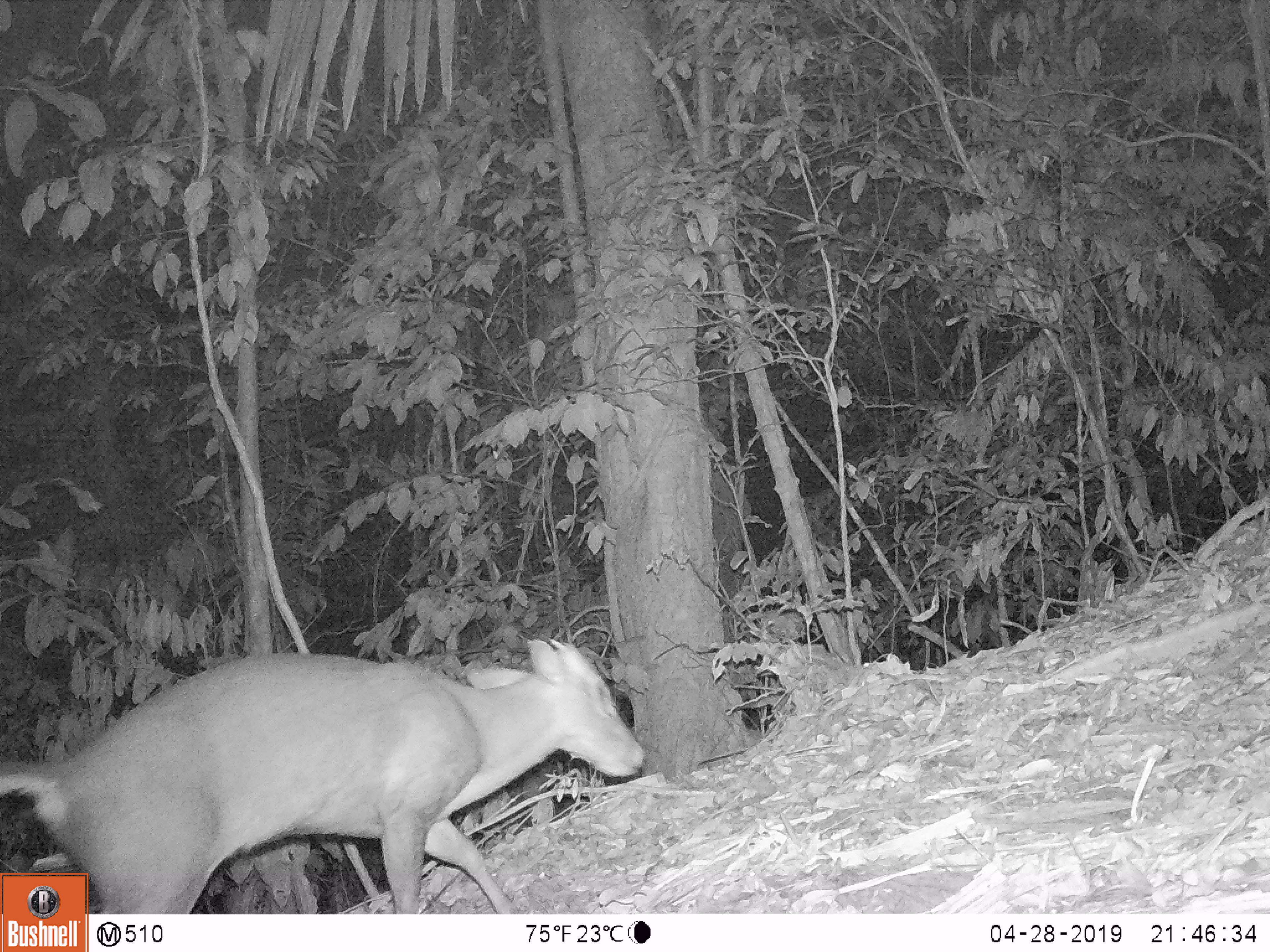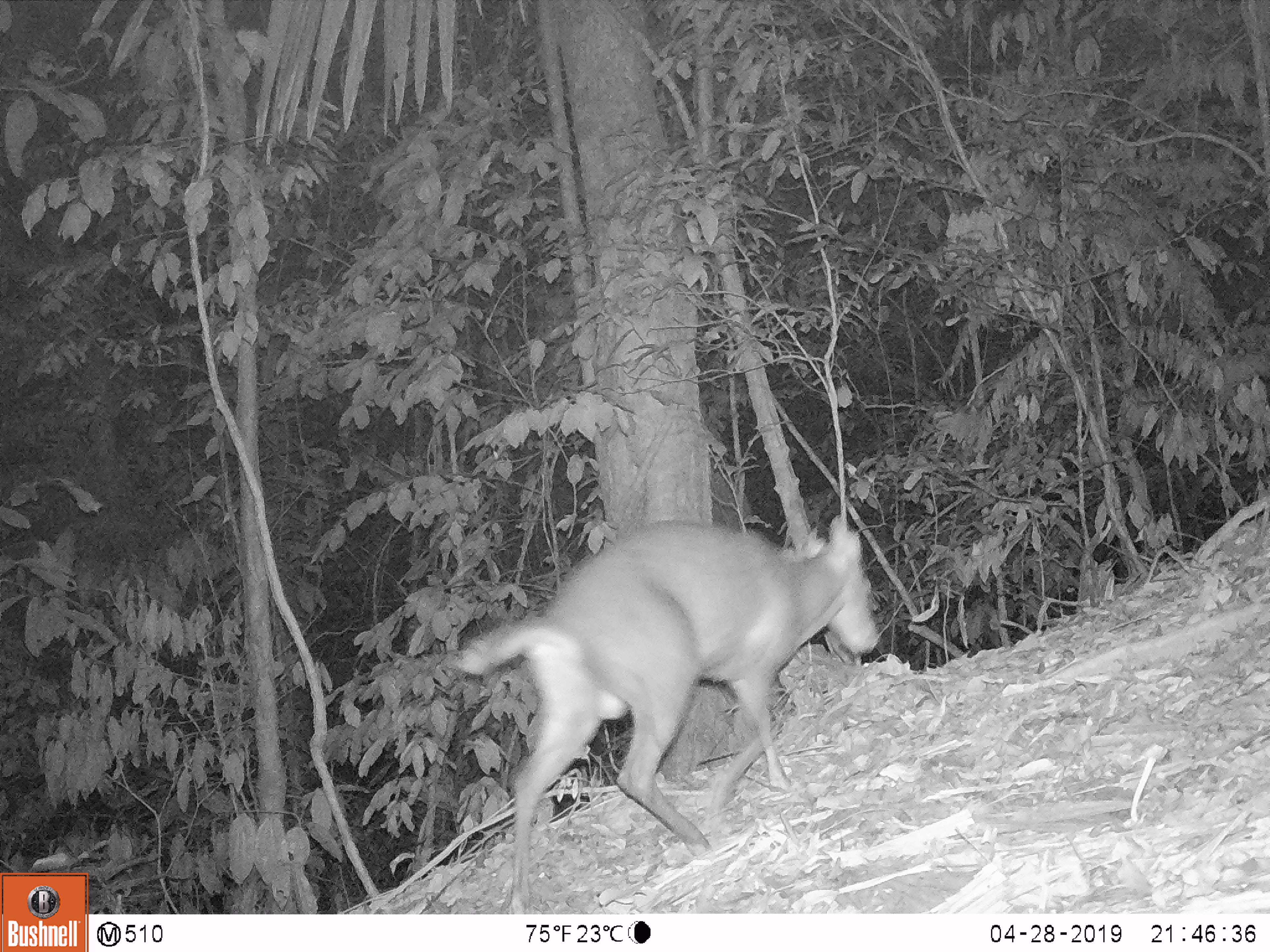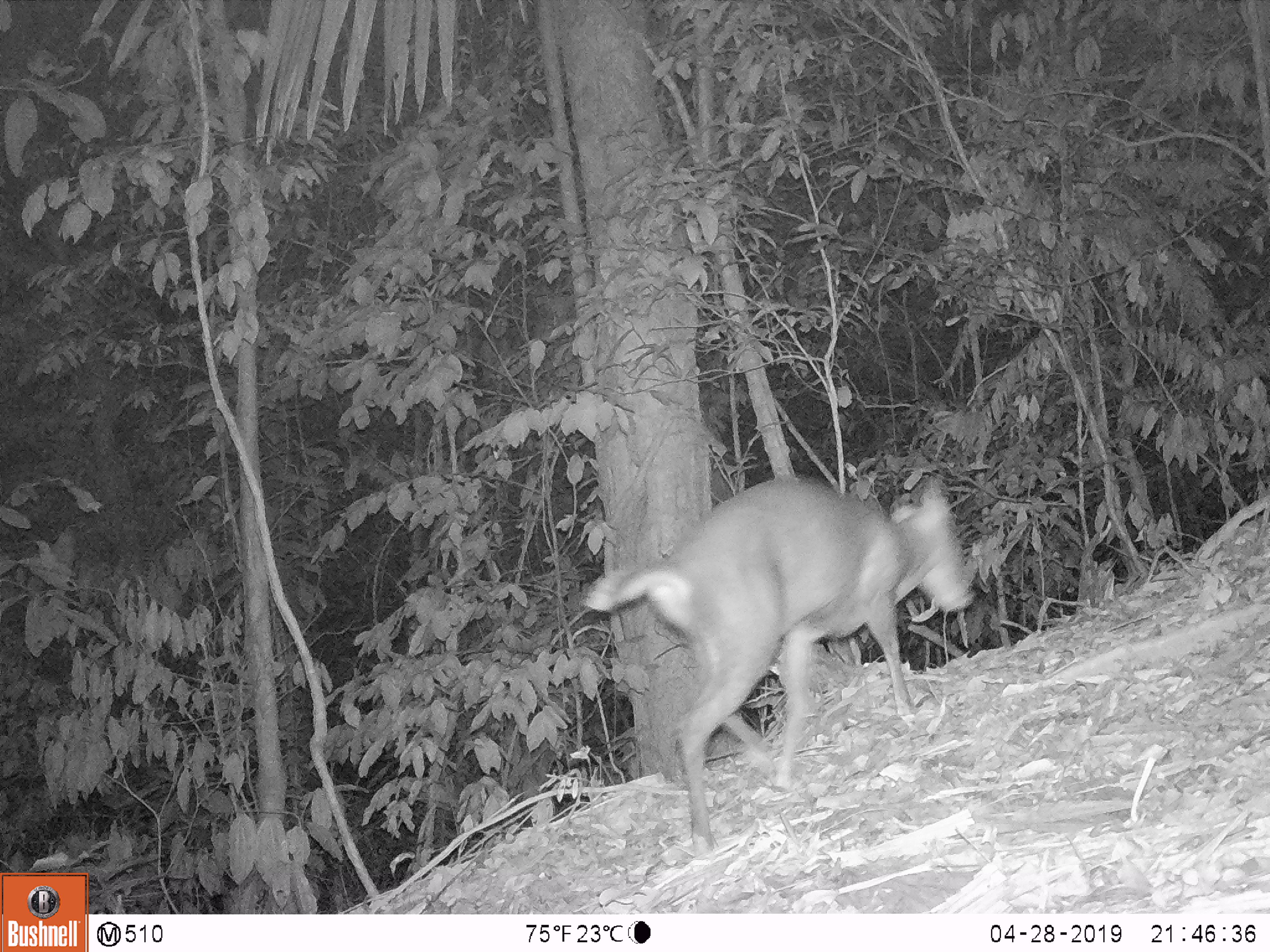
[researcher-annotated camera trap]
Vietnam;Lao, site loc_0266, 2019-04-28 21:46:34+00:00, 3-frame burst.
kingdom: Animalia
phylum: Chordata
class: Mammalia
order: Artiodactyla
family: Cervidae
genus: Muntiacus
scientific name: Muntiacus rooseveltorum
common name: roosevelt's muntjac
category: roosevelts muntjac group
Roosevelts muntjac group (roosevelt's muntjac) (Muntiacus rooseveltorum). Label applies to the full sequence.